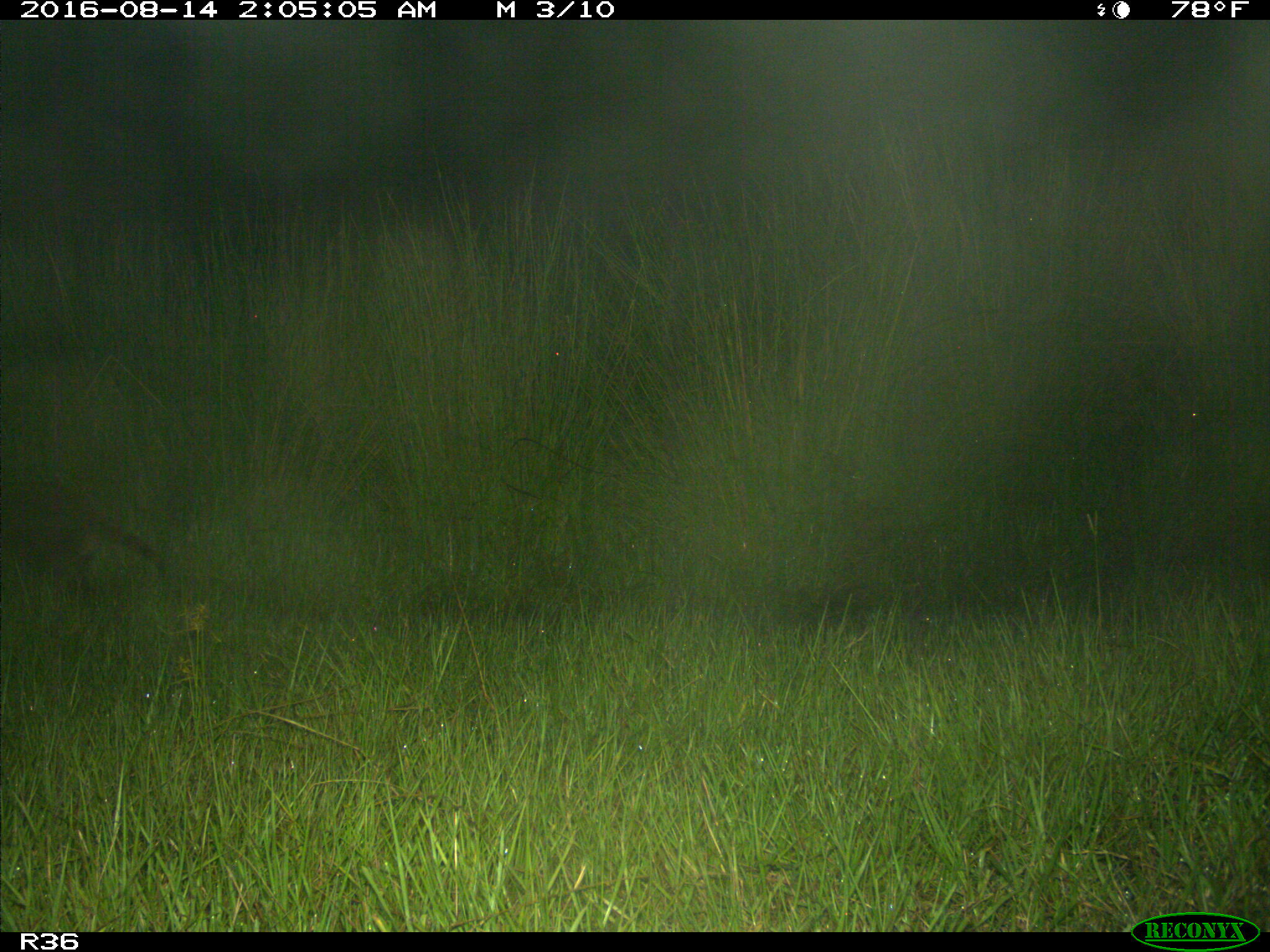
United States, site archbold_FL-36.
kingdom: Animalia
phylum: Chordata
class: Mammalia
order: Carnivora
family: Procyonidae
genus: Procyon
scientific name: Procyon lotor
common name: common raccoon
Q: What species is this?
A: Procyon lotor (common raccoon).